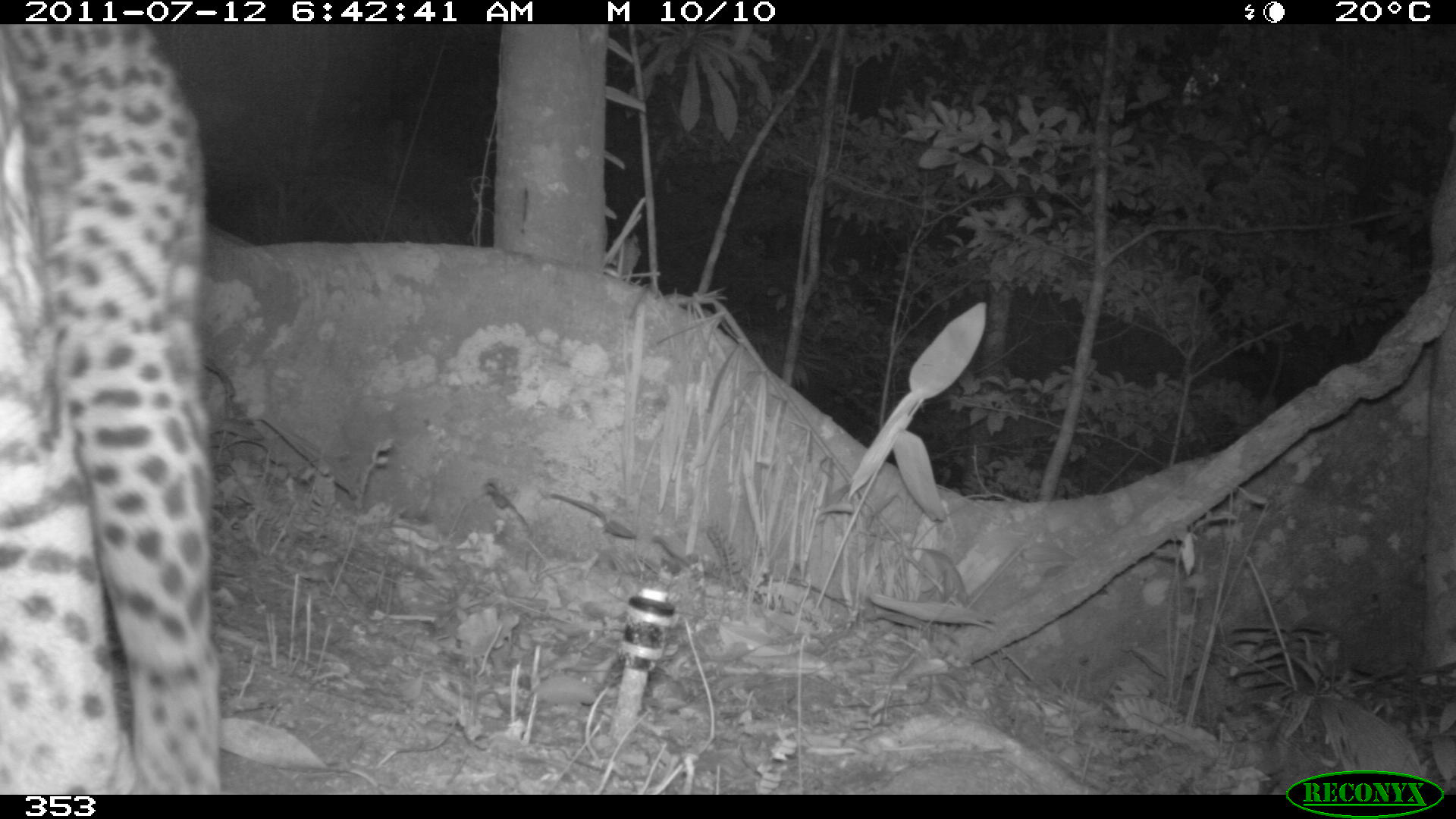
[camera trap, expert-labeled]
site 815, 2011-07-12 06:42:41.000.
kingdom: Animalia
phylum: Chordata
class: Mammalia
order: Carnivora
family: Felidae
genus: Leopardus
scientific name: Leopardus pardalis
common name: ocelot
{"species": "Leopardus pardalis (ocelot)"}